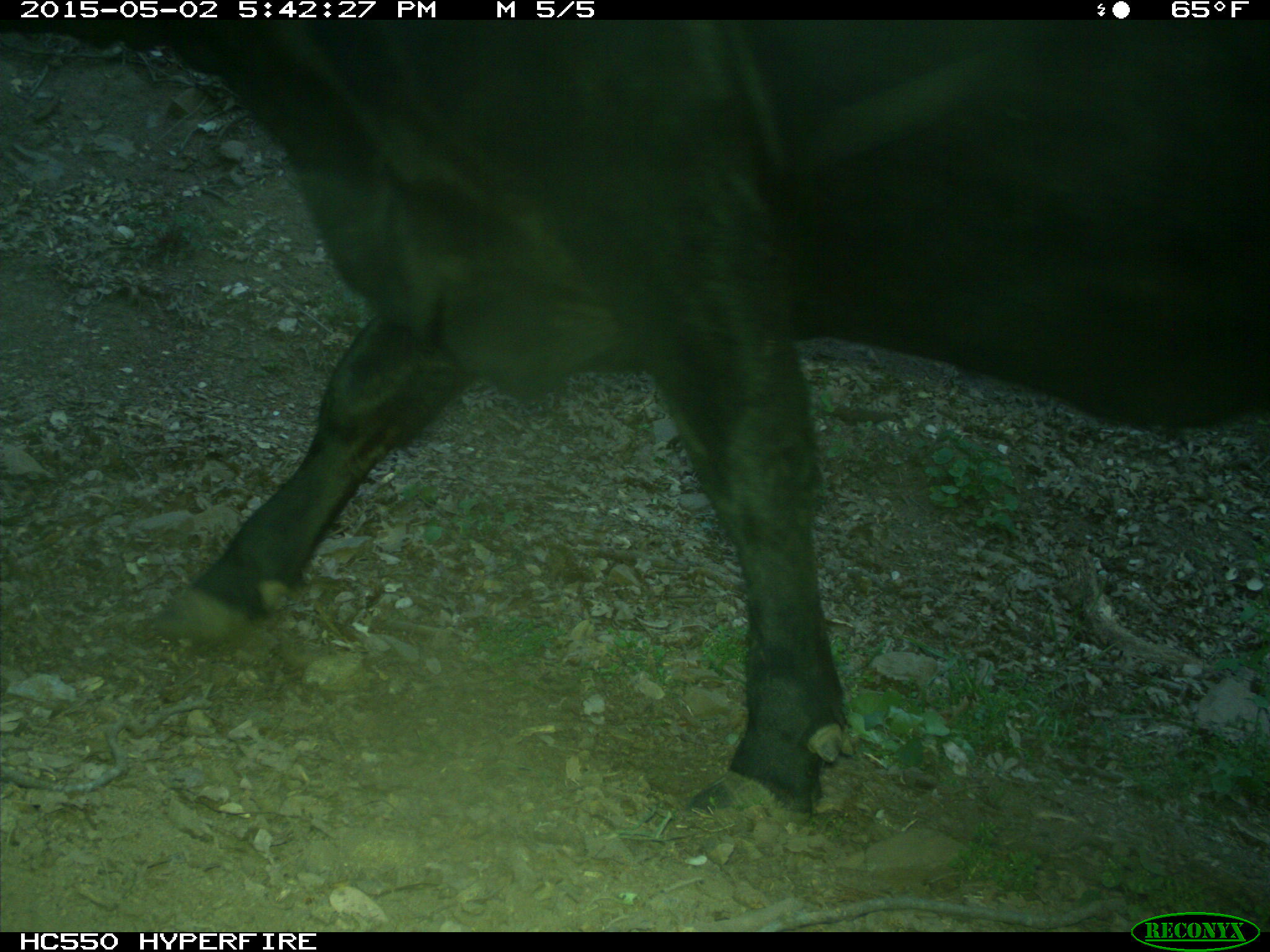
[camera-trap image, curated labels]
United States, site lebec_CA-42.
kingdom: Animalia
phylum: Chordata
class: Mammalia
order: Artiodactyla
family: Bovidae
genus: Bos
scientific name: Bos taurus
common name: domestic cow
Bos taurus (domestic cow).